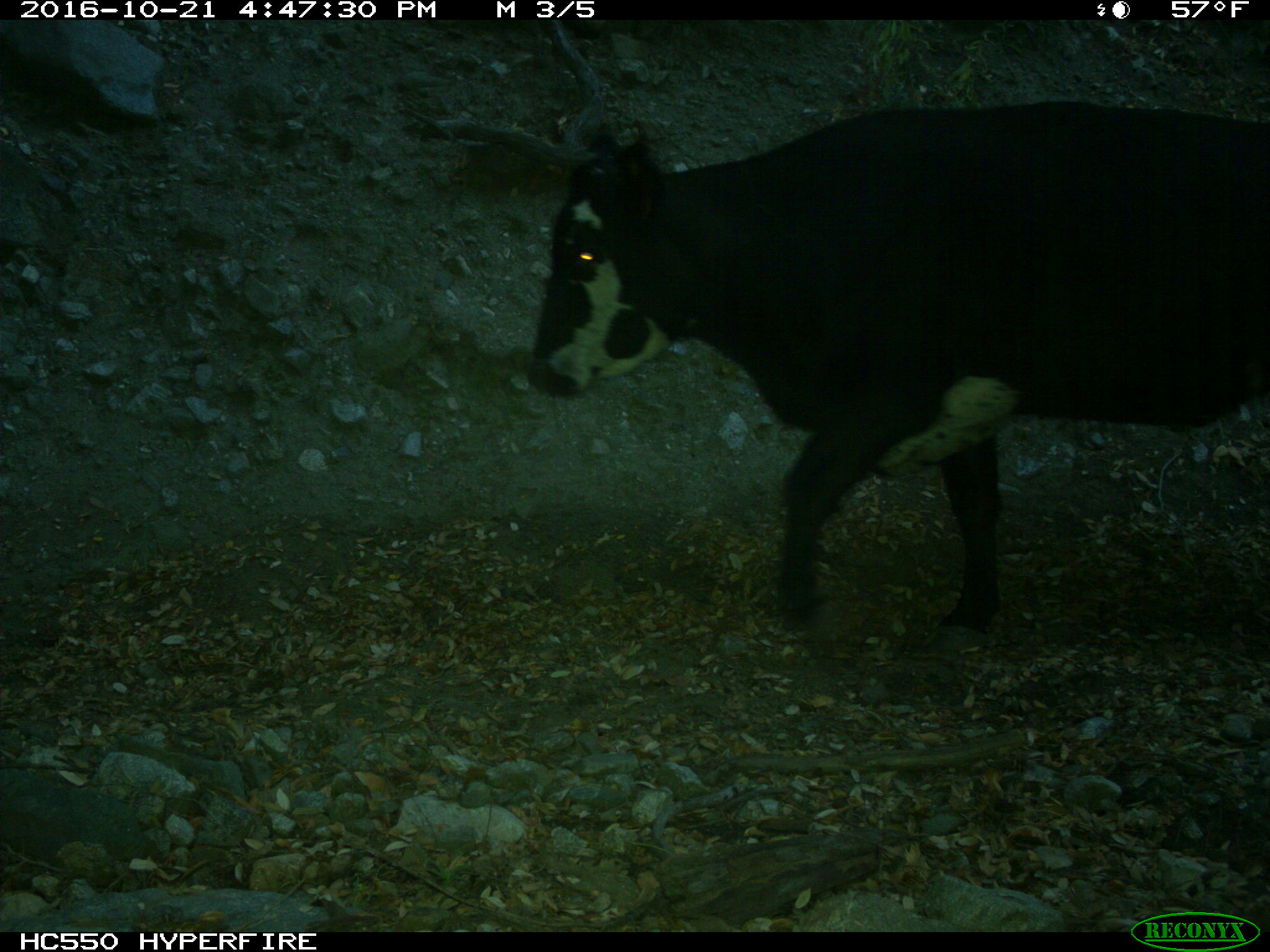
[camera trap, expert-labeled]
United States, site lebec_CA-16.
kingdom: Animalia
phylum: Chordata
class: Mammalia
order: Artiodactyla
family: Bovidae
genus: Bos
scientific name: Bos taurus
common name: domestic cow